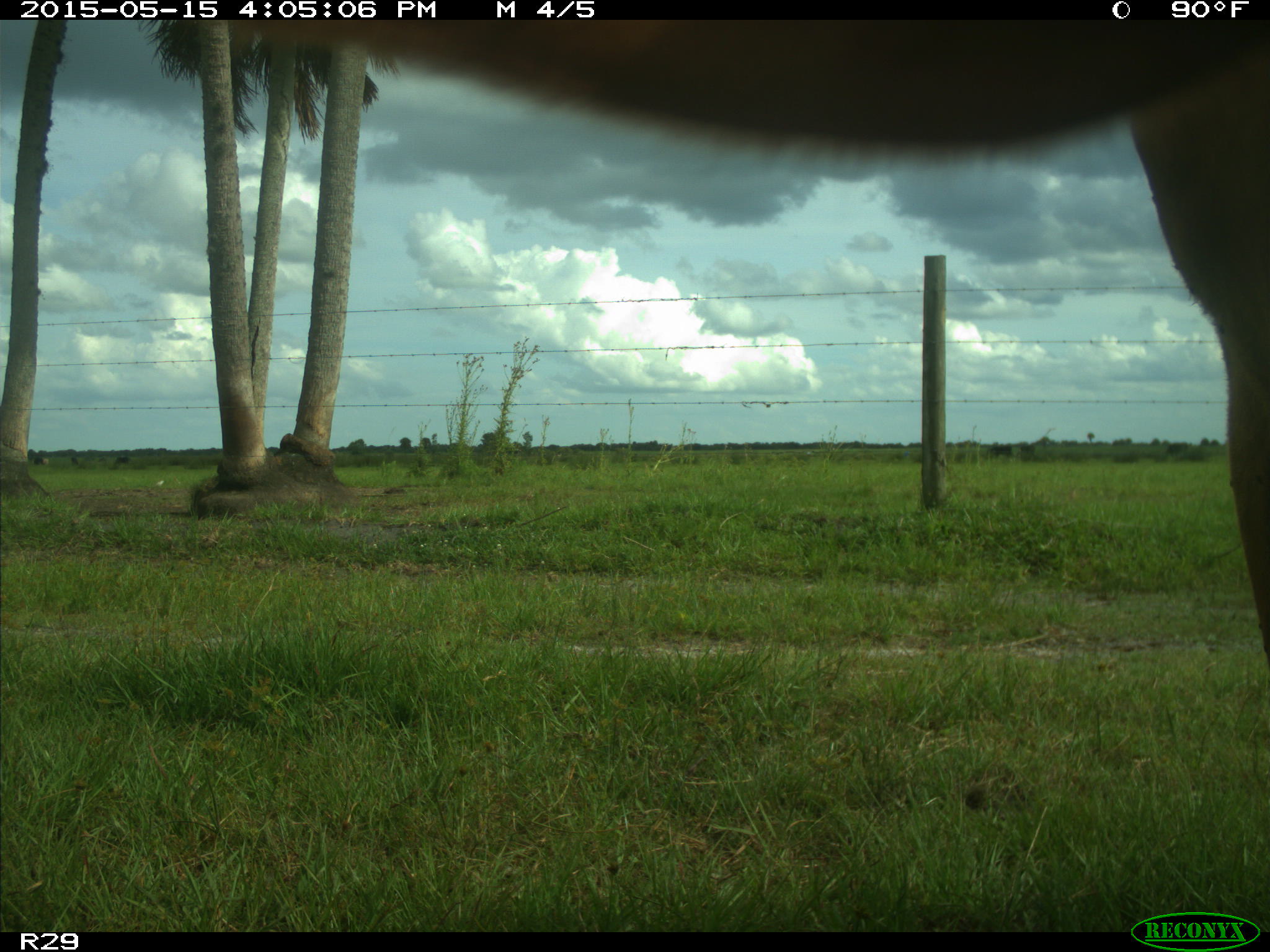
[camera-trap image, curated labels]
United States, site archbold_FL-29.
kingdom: Animalia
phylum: Chordata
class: Mammalia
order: Artiodactyla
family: Bovidae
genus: Bos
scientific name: Bos taurus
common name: domestic cow